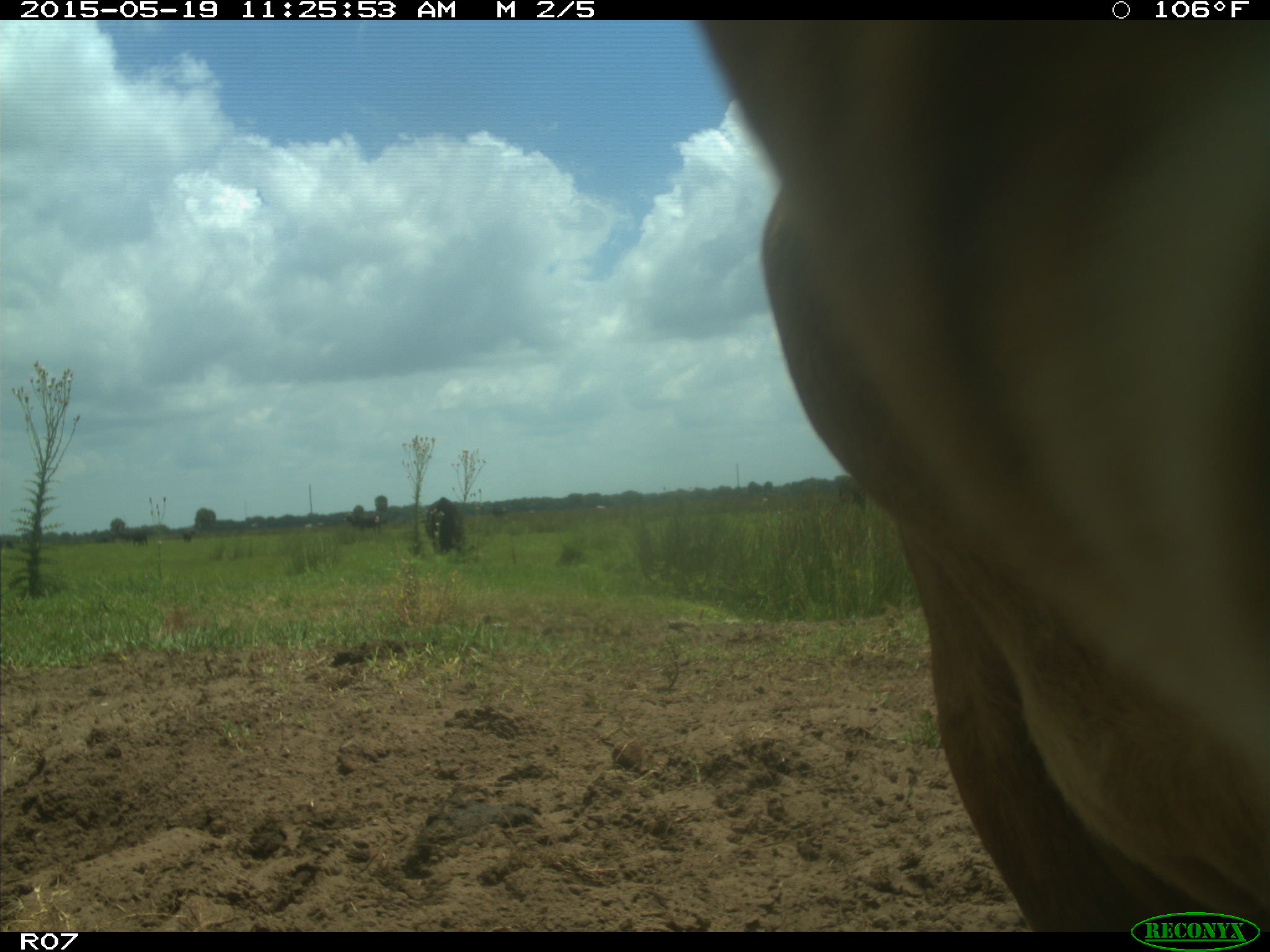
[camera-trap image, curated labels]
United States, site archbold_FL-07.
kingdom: Animalia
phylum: Chordata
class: Mammalia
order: Artiodactyla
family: Bovidae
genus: Bos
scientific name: Bos taurus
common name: domestic cow